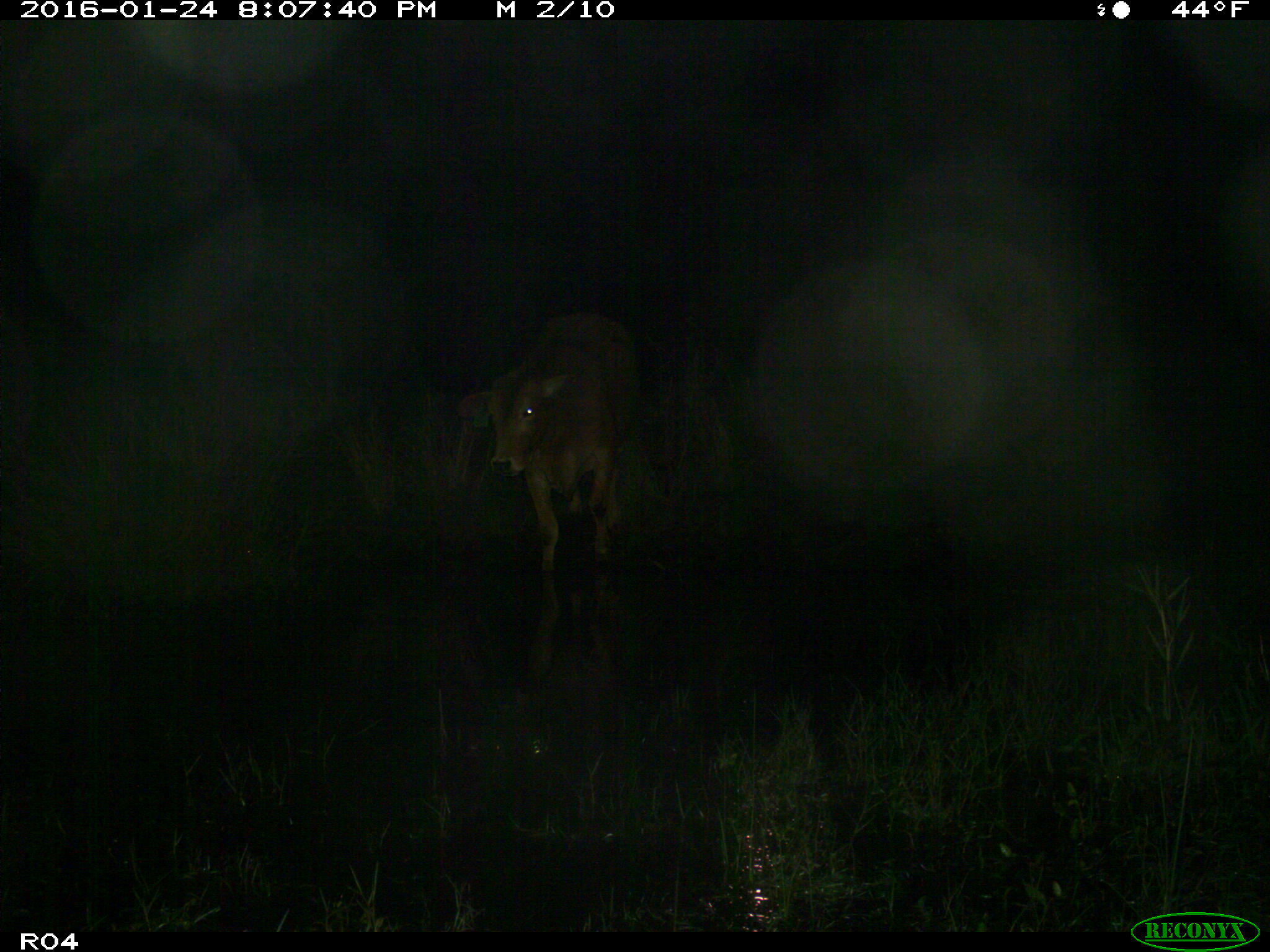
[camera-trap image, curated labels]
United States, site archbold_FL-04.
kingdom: Animalia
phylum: Chordata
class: Mammalia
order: Artiodactyla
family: Bovidae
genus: Bos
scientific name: Bos taurus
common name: domestic cow